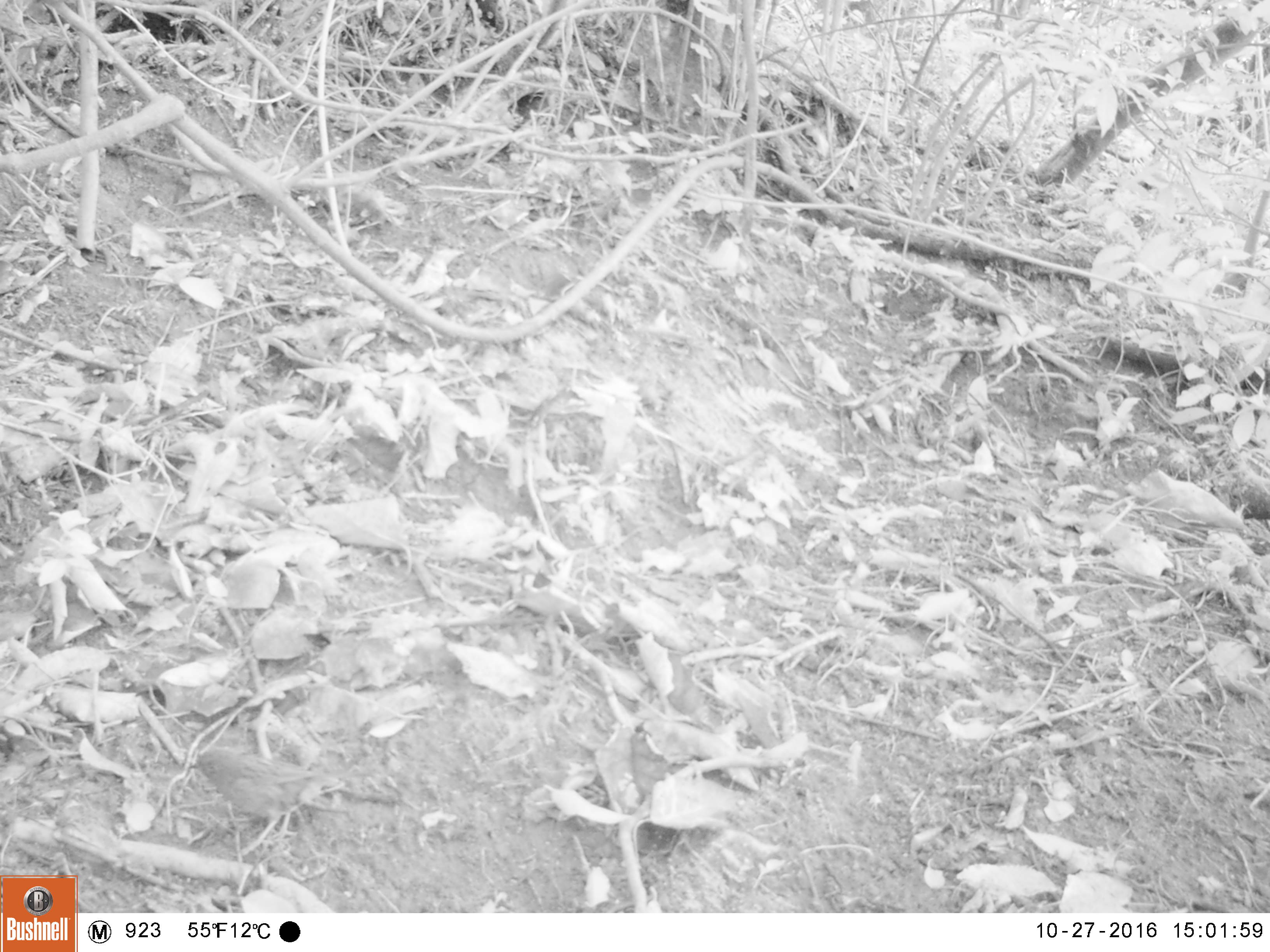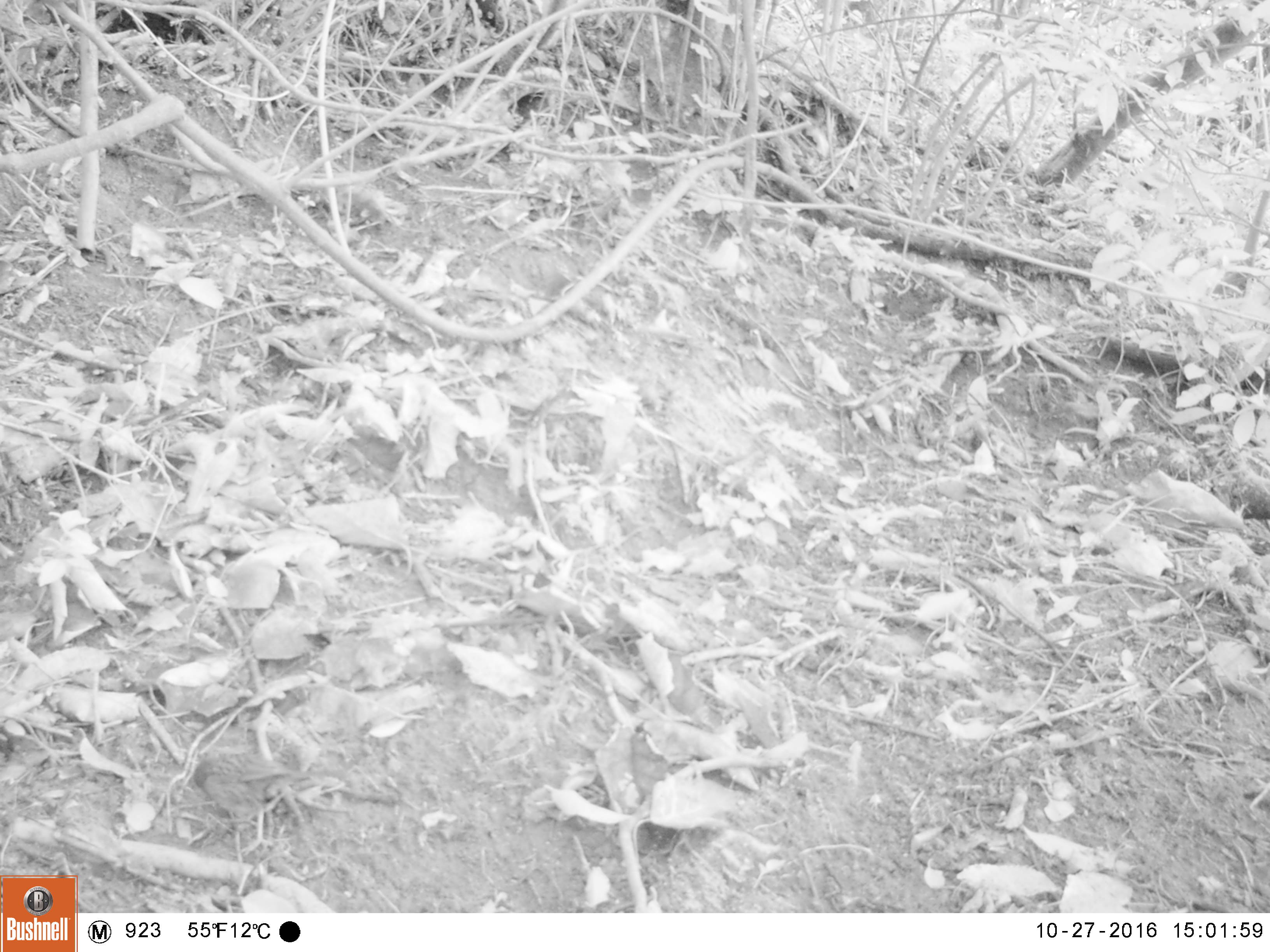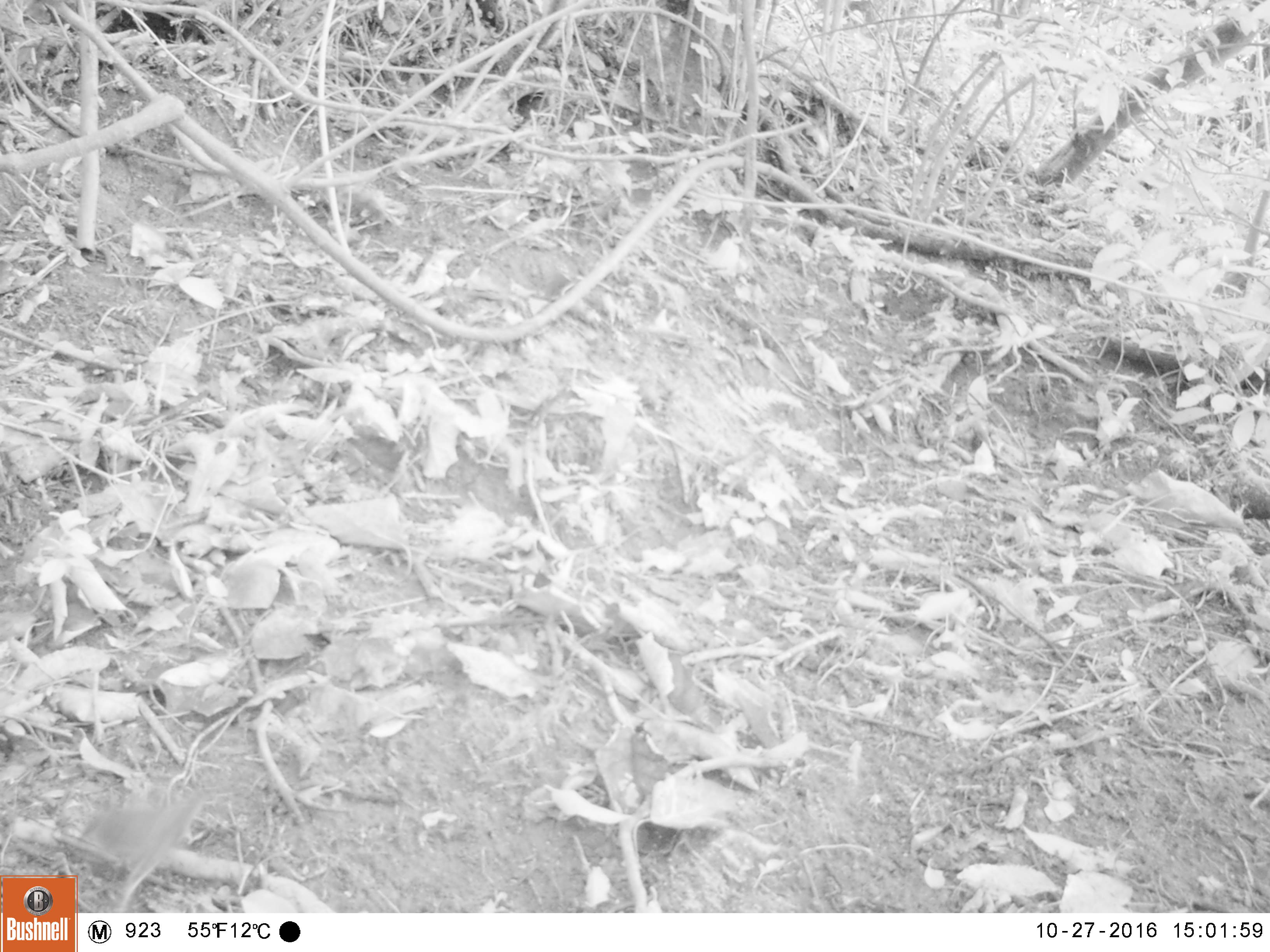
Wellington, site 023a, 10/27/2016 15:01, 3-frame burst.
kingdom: Animalia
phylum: Chordata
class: Aves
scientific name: Aves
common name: bird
Bird (Aves).